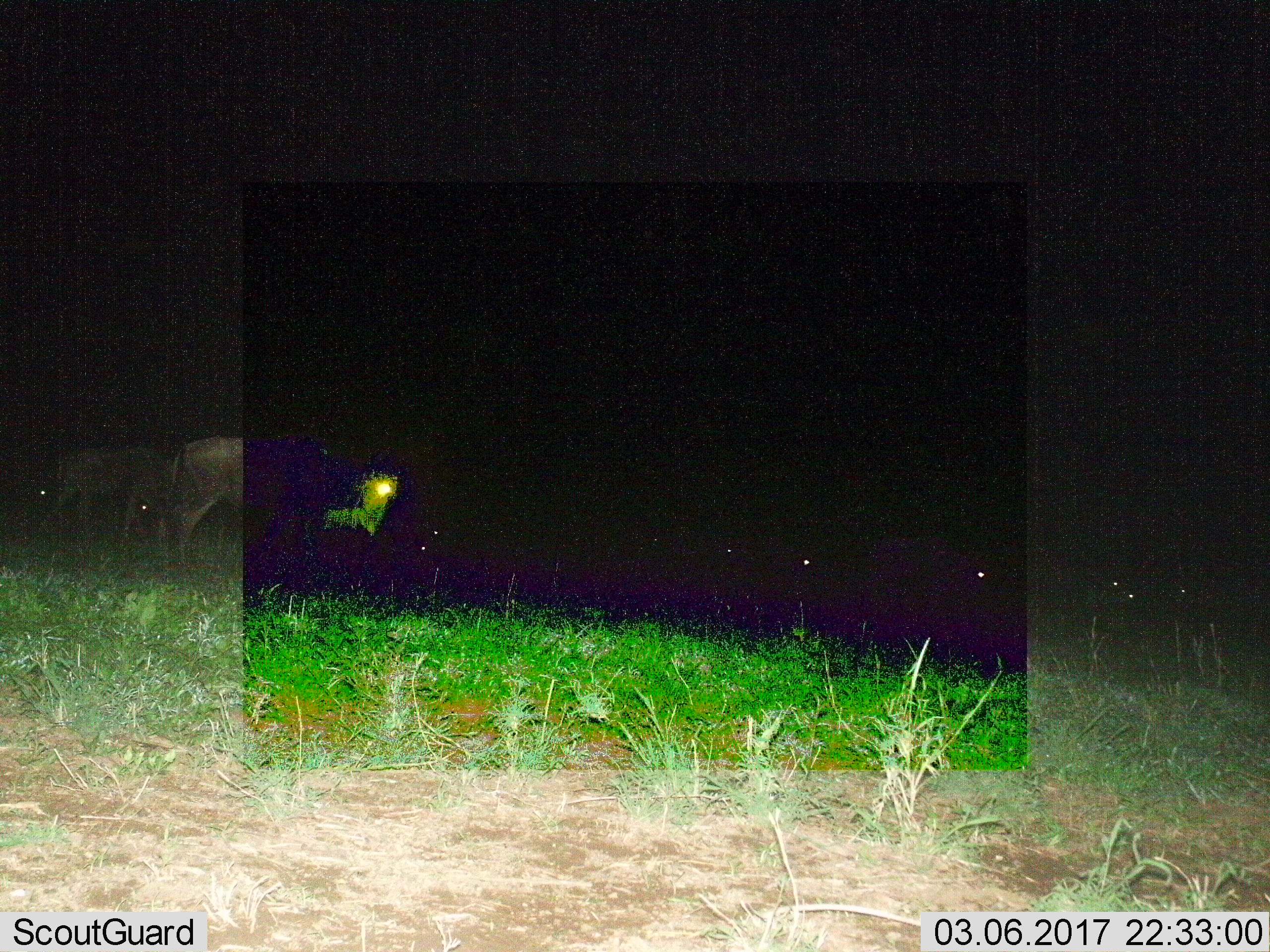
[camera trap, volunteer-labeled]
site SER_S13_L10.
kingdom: Animalia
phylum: Chordata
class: Mammalia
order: Artiodactyla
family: Bovidae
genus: Connochaetes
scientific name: Connochaetes taurinus taurinus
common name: blue wildebeest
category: wildebeestblue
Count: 11-50.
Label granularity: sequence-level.